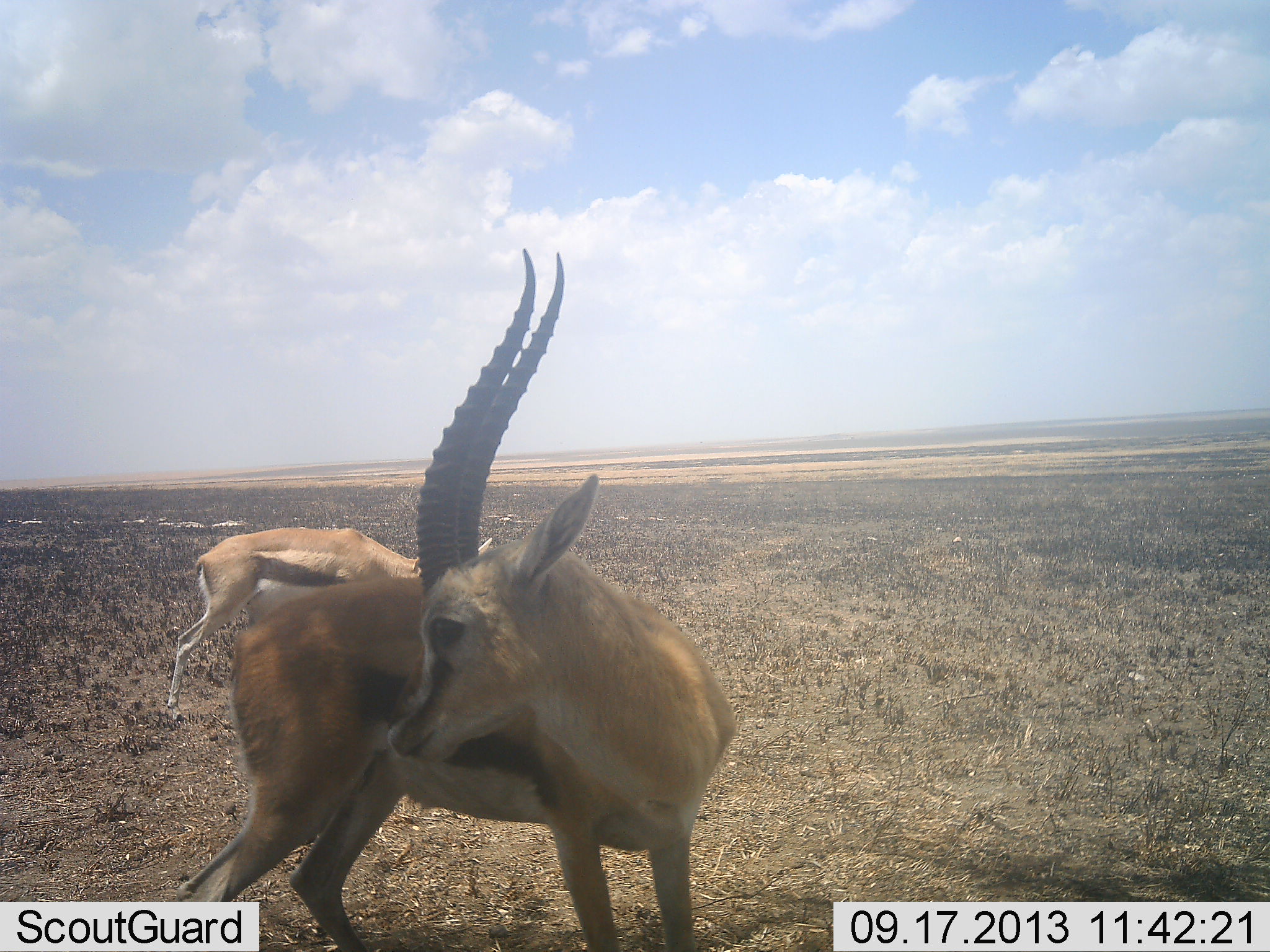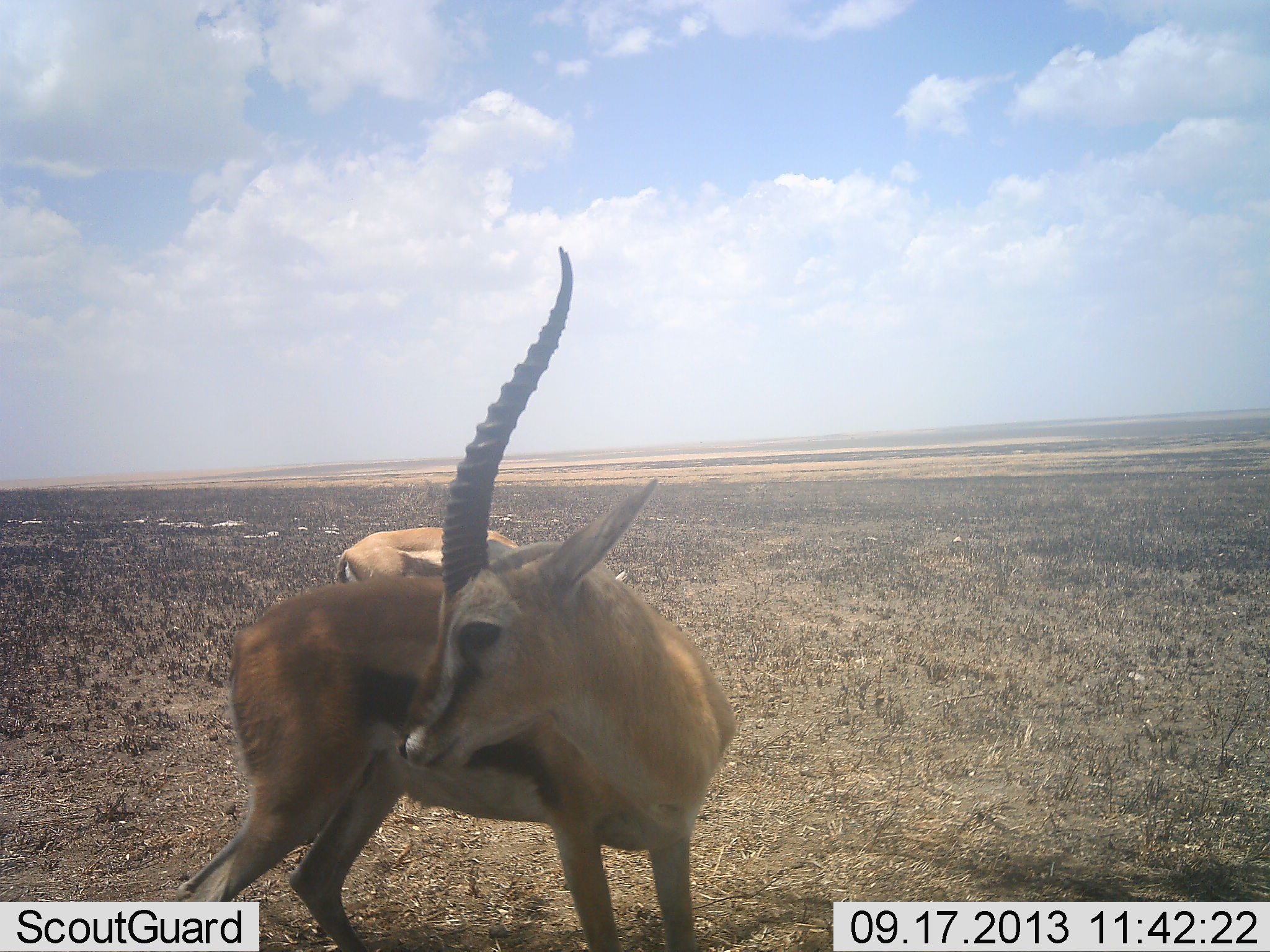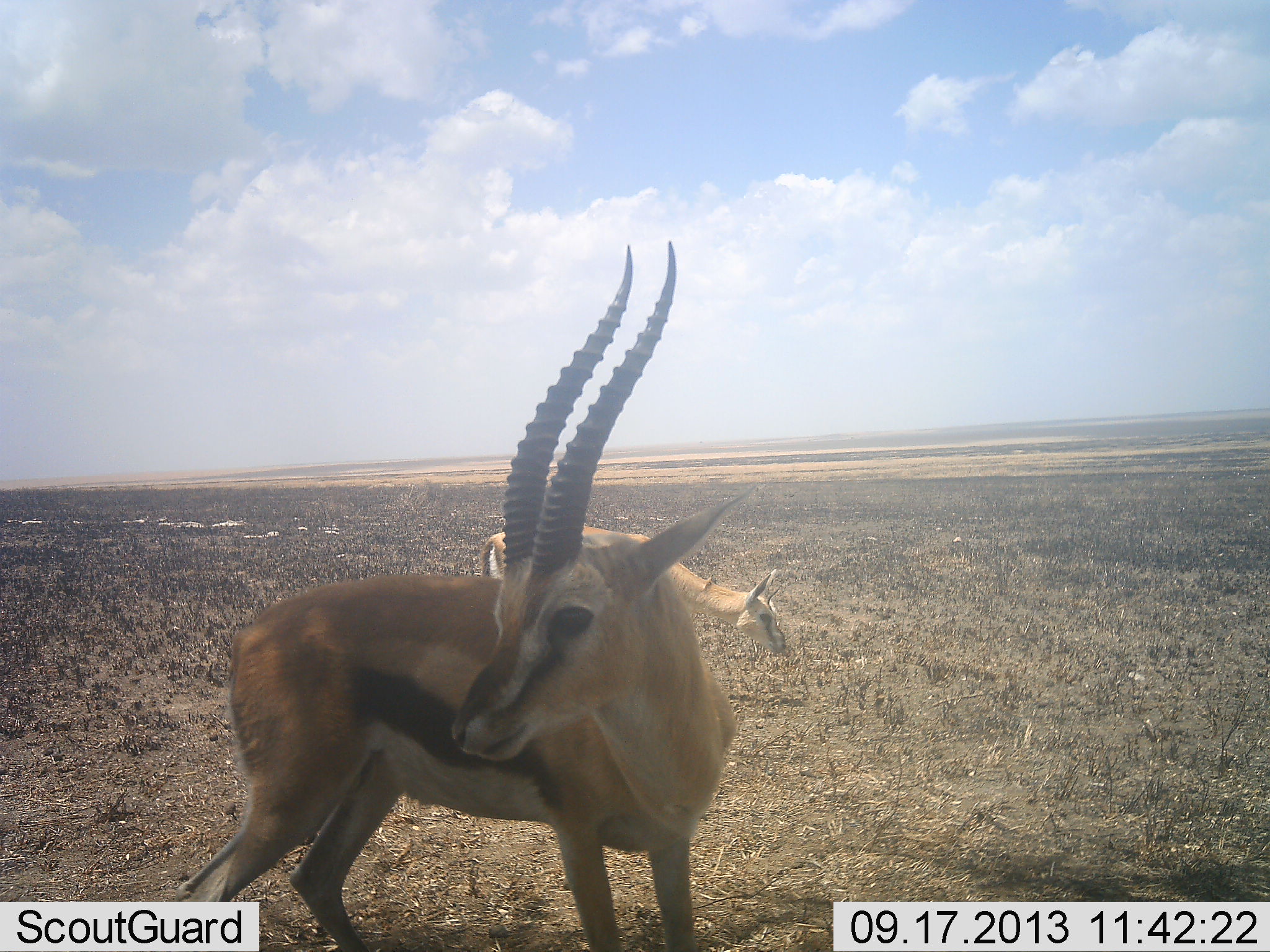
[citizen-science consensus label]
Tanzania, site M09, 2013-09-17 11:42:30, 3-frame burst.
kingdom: Animalia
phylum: Chordata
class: Mammalia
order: Artiodactyla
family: Bovidae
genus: Eudorcas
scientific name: Eudorcas thomsonii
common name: thomson's gazelle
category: gazellethomsons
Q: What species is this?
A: Gazellethomsons (thomson's gazelle) (Eudorcas thomsonii).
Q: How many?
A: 2.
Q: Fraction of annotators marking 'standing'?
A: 90%.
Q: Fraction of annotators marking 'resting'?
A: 10%.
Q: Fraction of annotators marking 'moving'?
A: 40%.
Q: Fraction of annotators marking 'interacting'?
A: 10%.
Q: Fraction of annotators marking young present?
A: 0%.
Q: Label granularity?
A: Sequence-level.